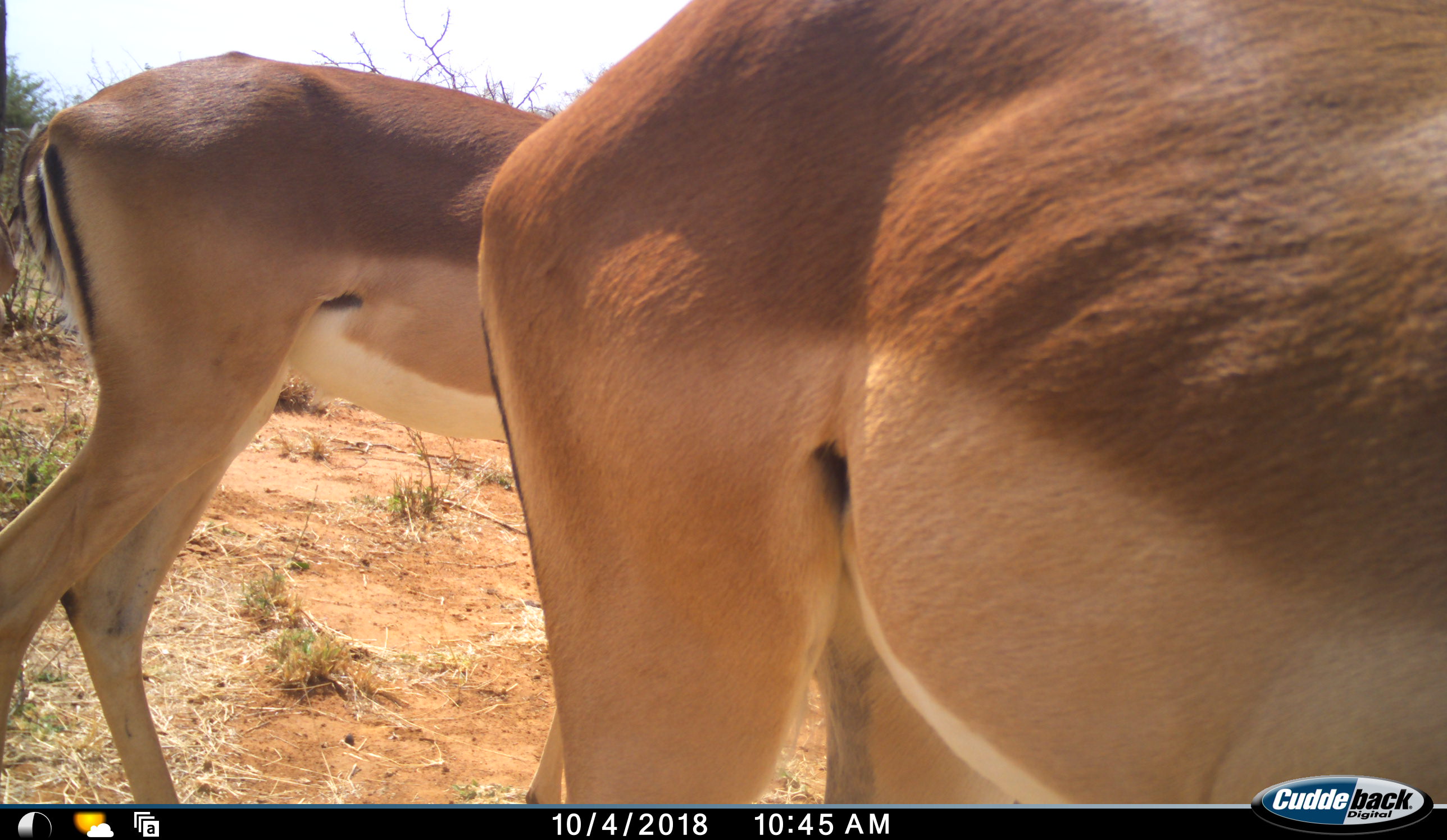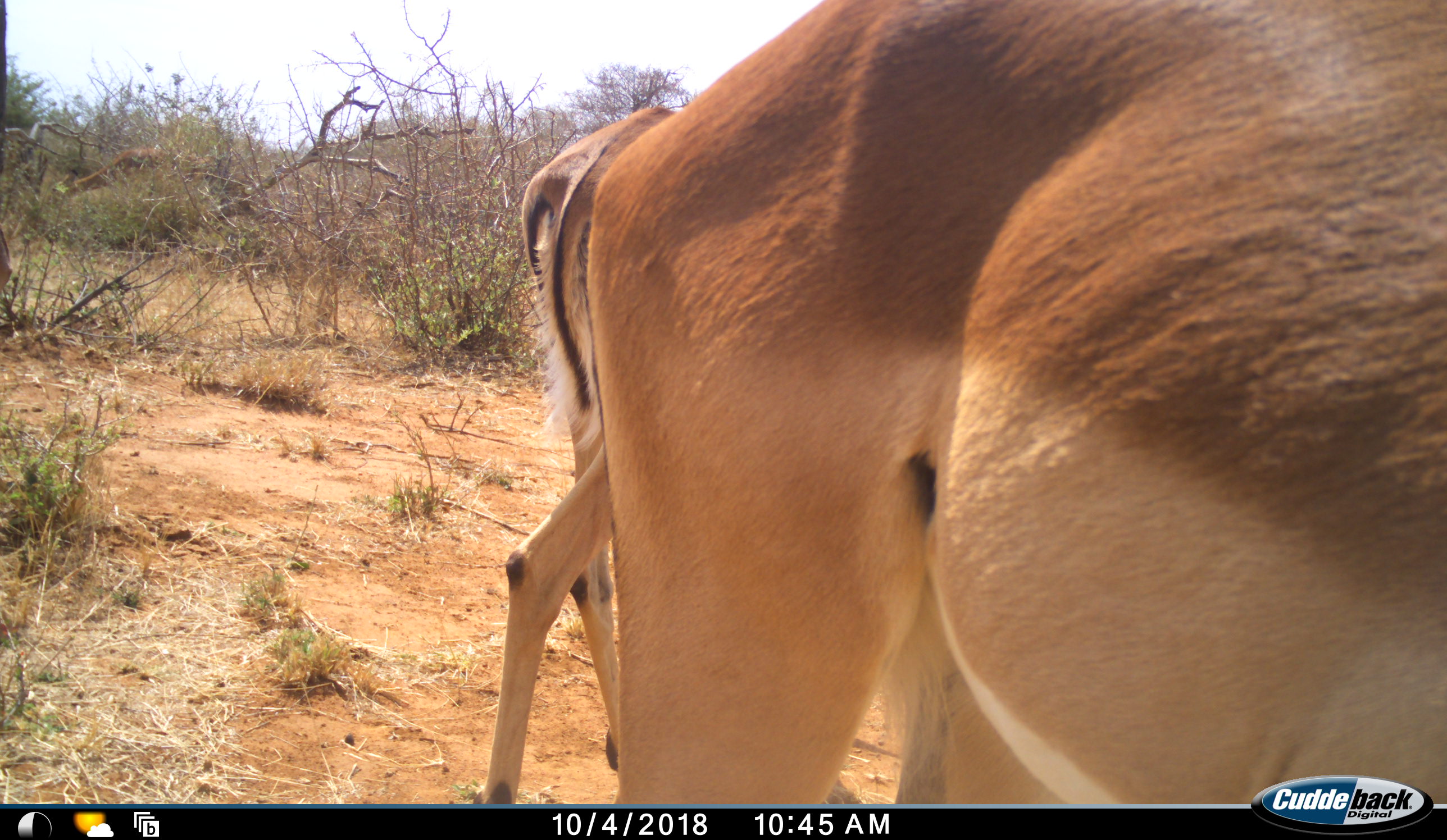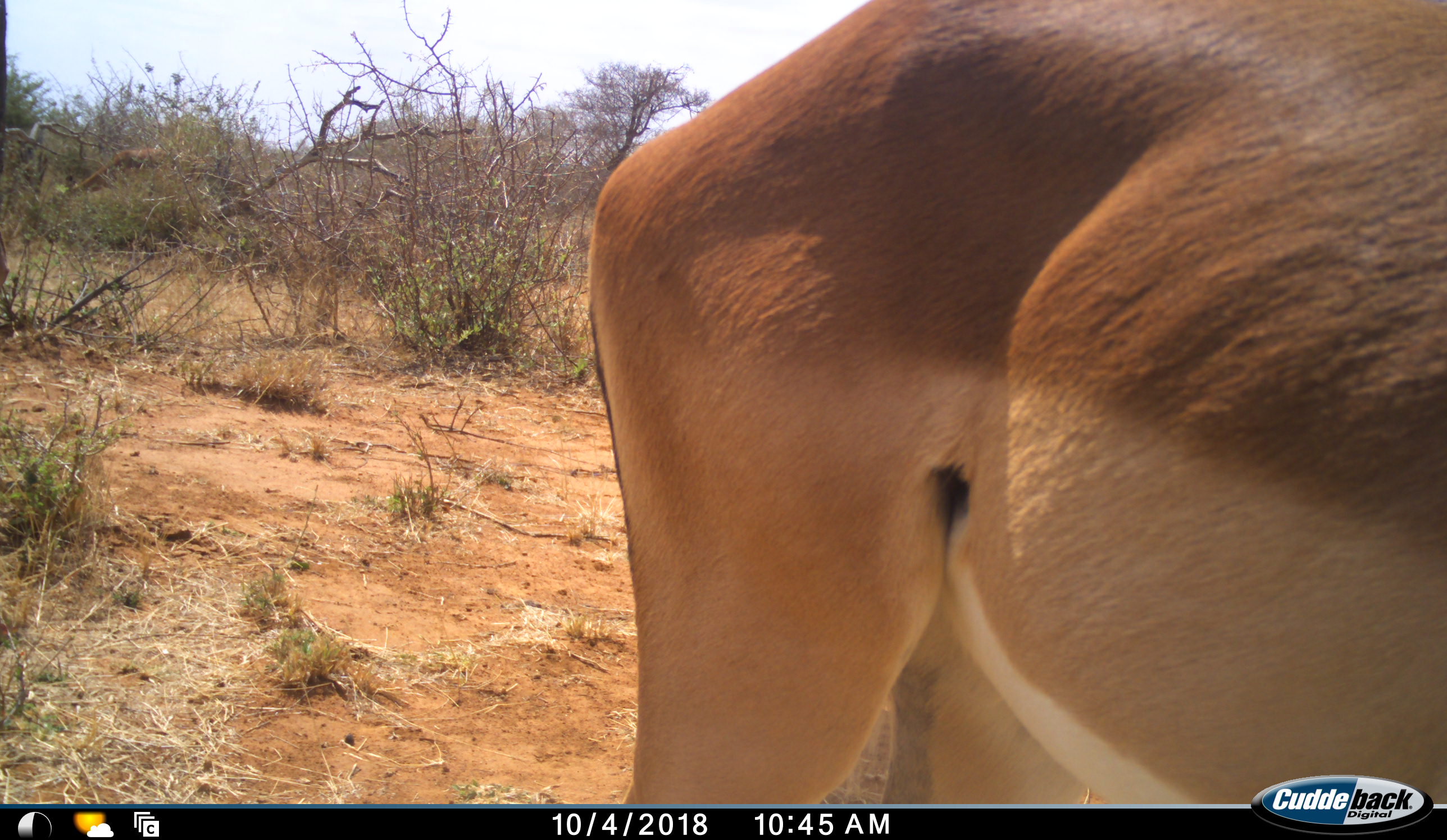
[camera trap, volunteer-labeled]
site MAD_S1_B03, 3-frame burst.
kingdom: Animalia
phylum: Chordata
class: Mammalia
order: Artiodactyla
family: Bovidae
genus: Aepyceros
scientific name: Aepyceros melampus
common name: impala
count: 2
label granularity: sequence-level